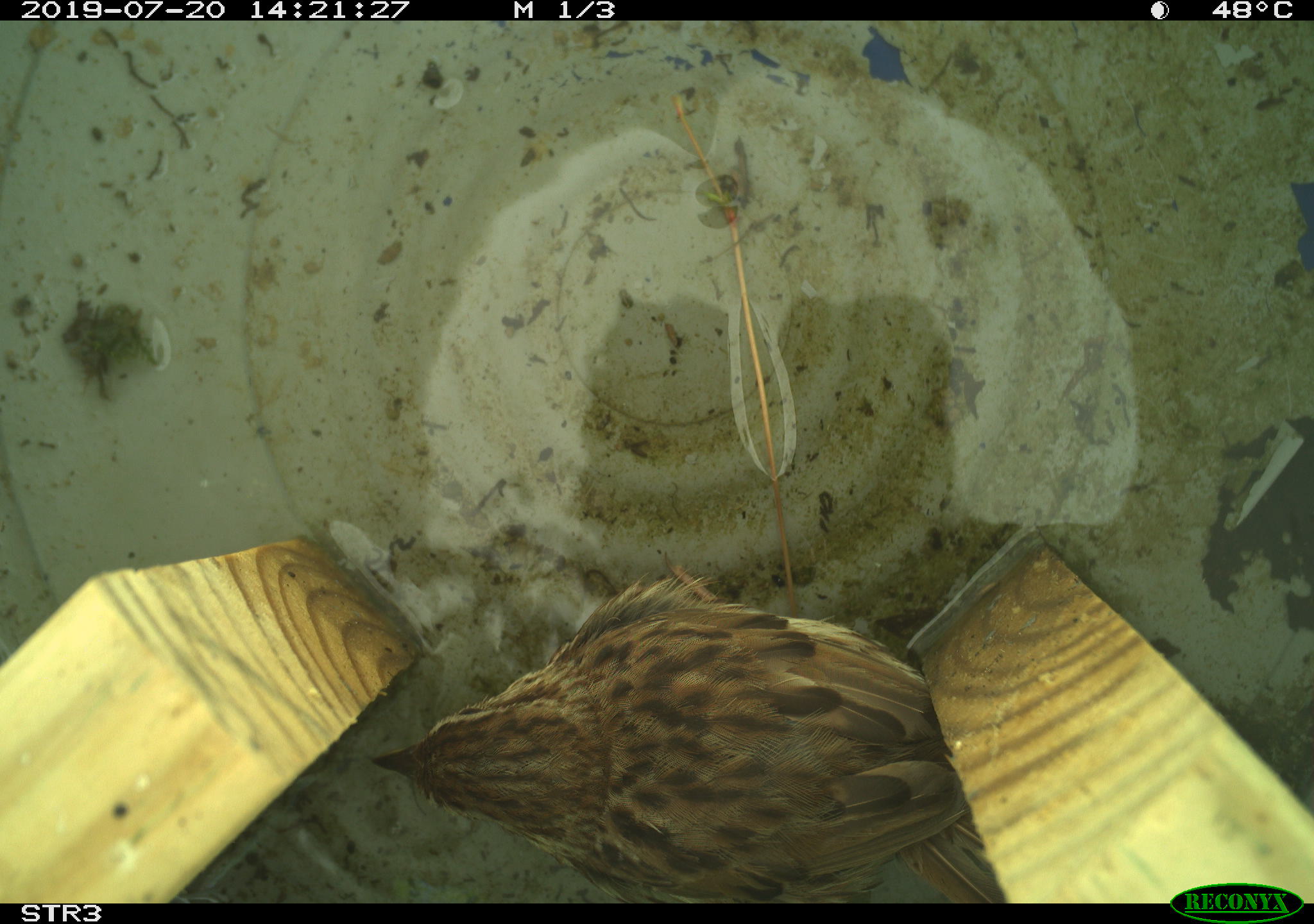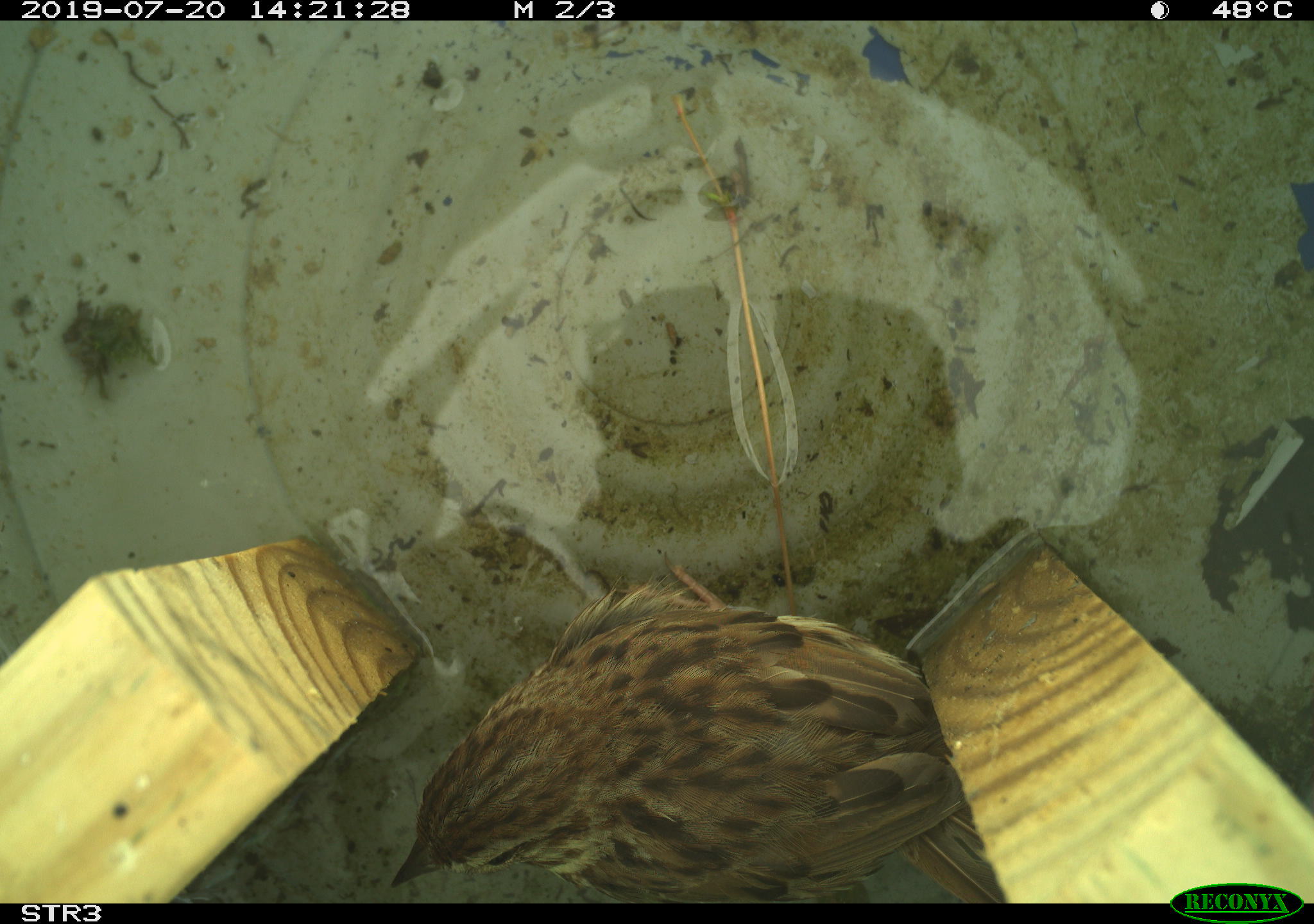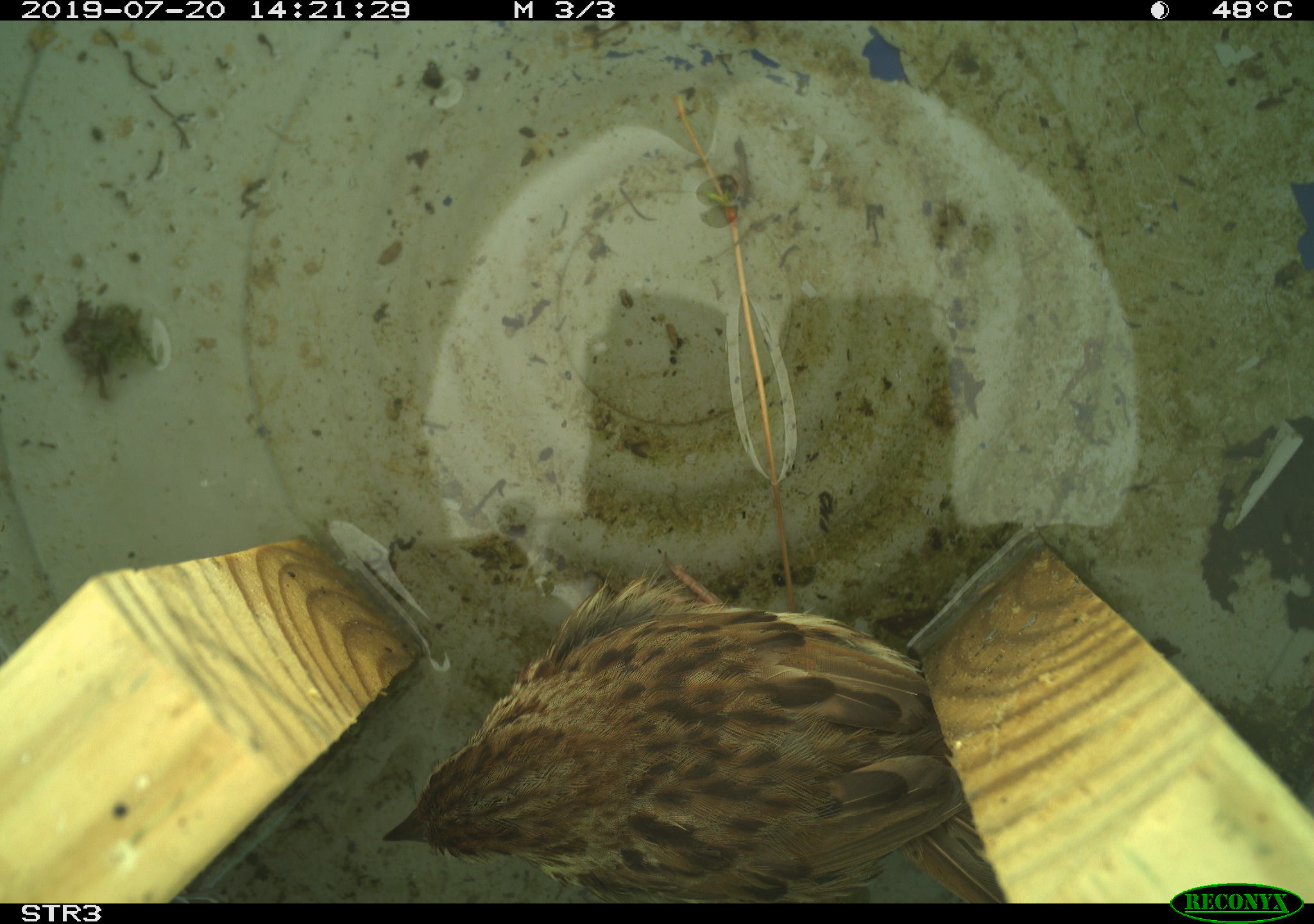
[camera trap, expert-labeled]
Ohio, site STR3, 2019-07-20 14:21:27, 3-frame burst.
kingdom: Animalia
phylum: Chordata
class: Aves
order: Passeriformes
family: Passerellidae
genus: Melospiza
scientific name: Melospiza melodia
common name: song sparrow